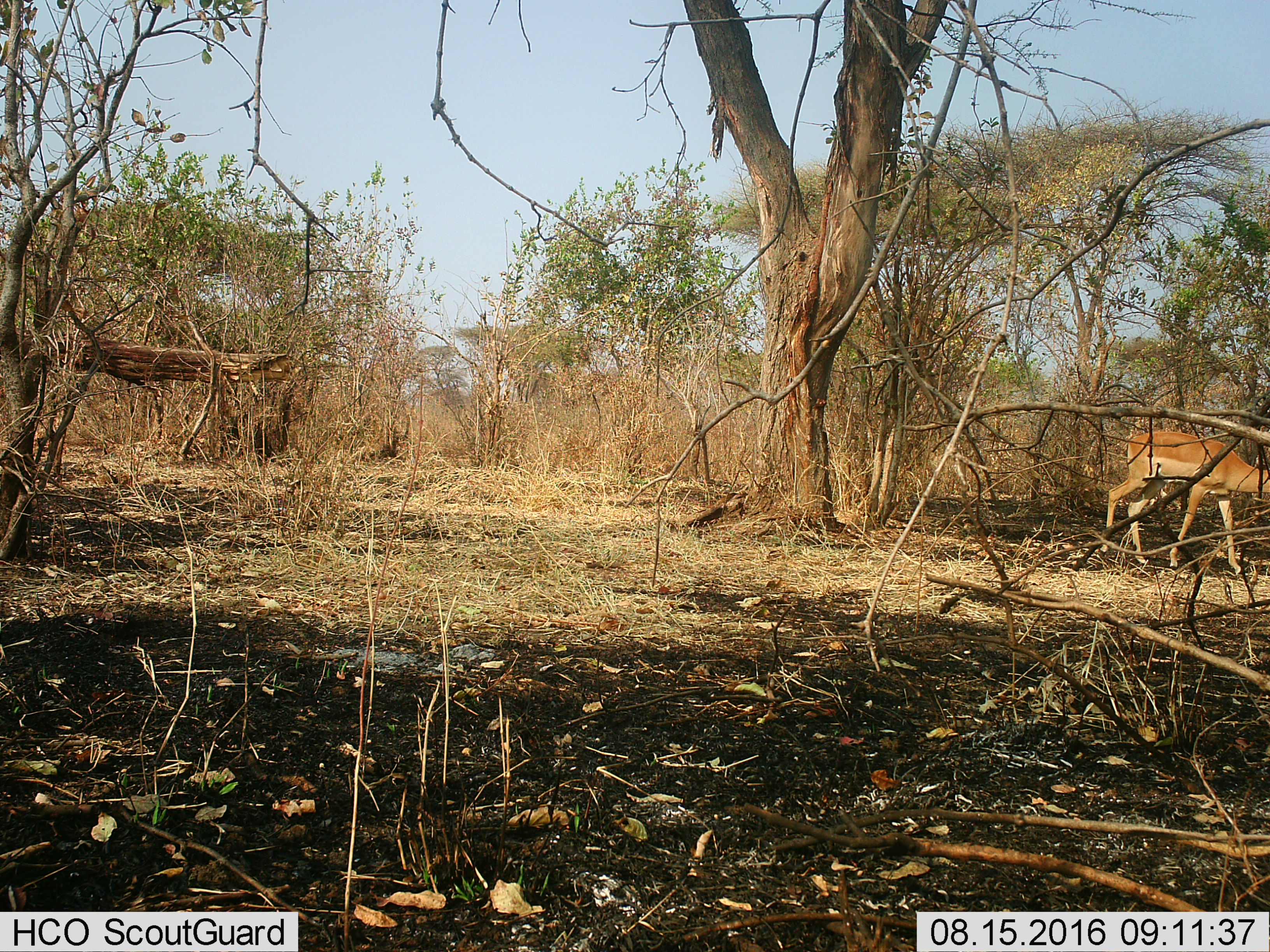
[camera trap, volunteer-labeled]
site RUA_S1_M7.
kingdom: Animalia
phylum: Chordata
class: Mammalia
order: Artiodactyla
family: Bovidae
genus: Aepyceros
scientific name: Aepyceros melampus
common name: impala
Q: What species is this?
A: Impala (Aepyceros melampus).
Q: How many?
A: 1.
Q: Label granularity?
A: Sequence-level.